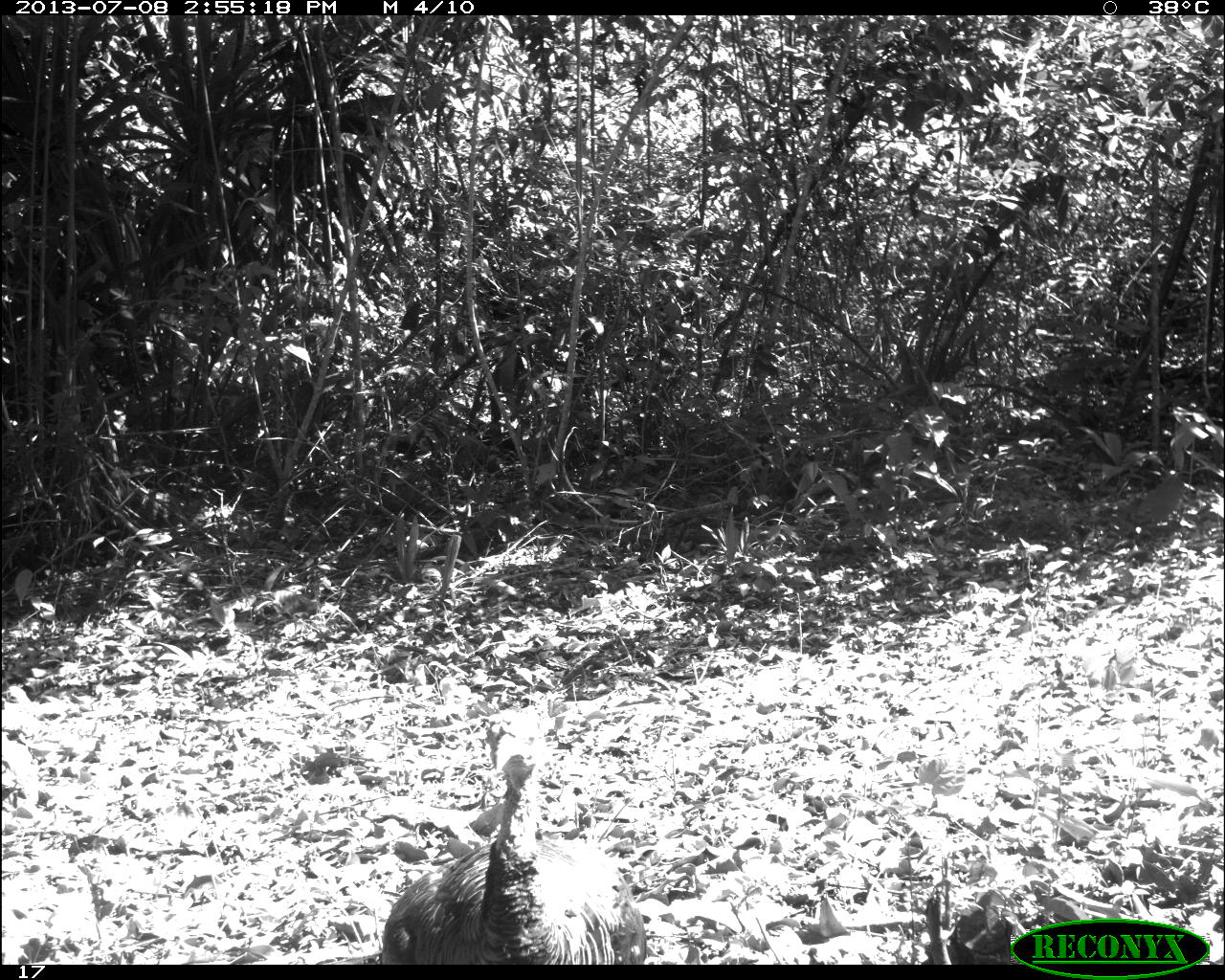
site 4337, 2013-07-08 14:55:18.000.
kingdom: Animalia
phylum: Chordata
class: Aves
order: Galliformes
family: Phasianidae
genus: Meleagris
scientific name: Meleagris ocellata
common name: ocellated turkey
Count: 2.